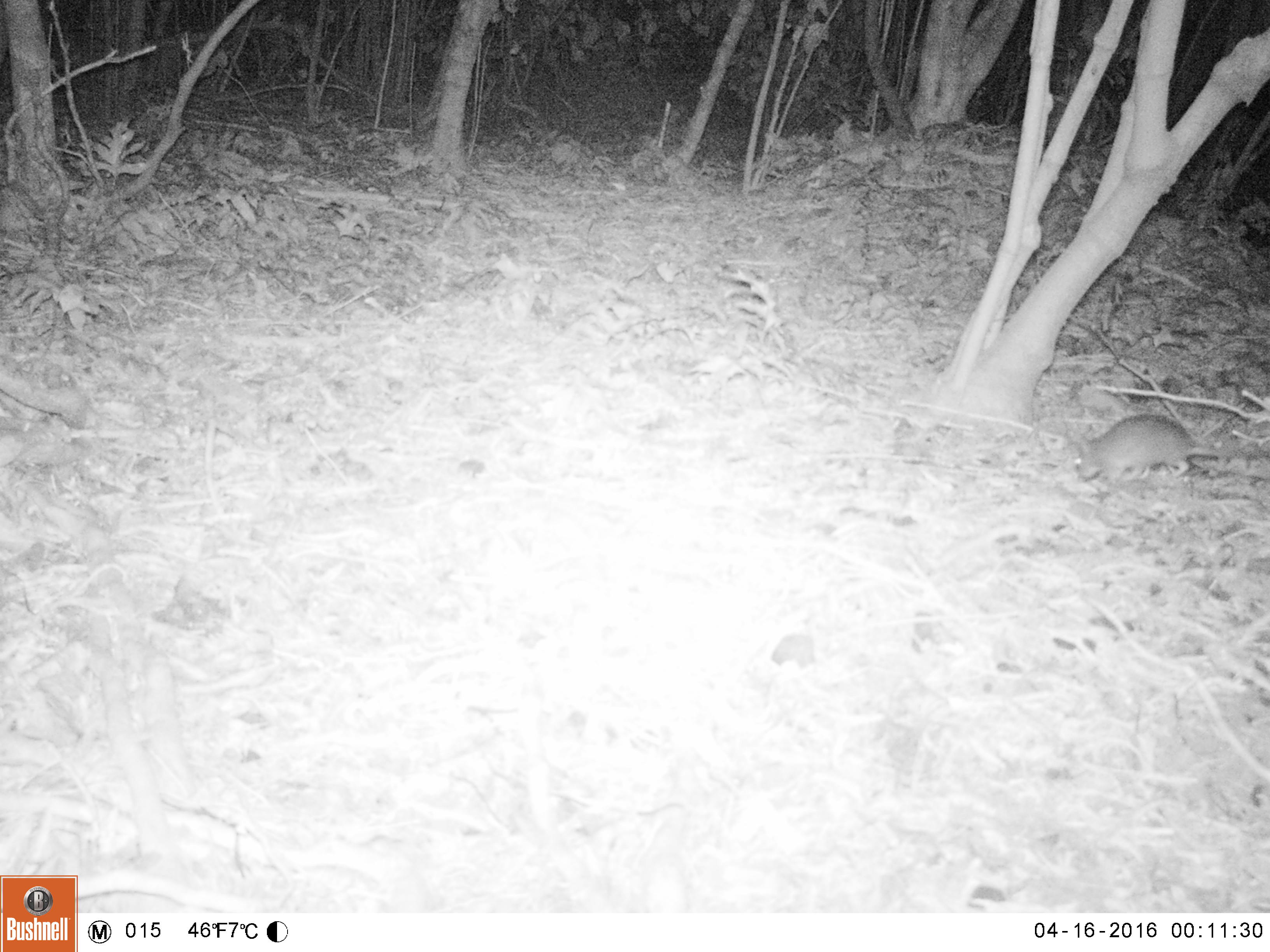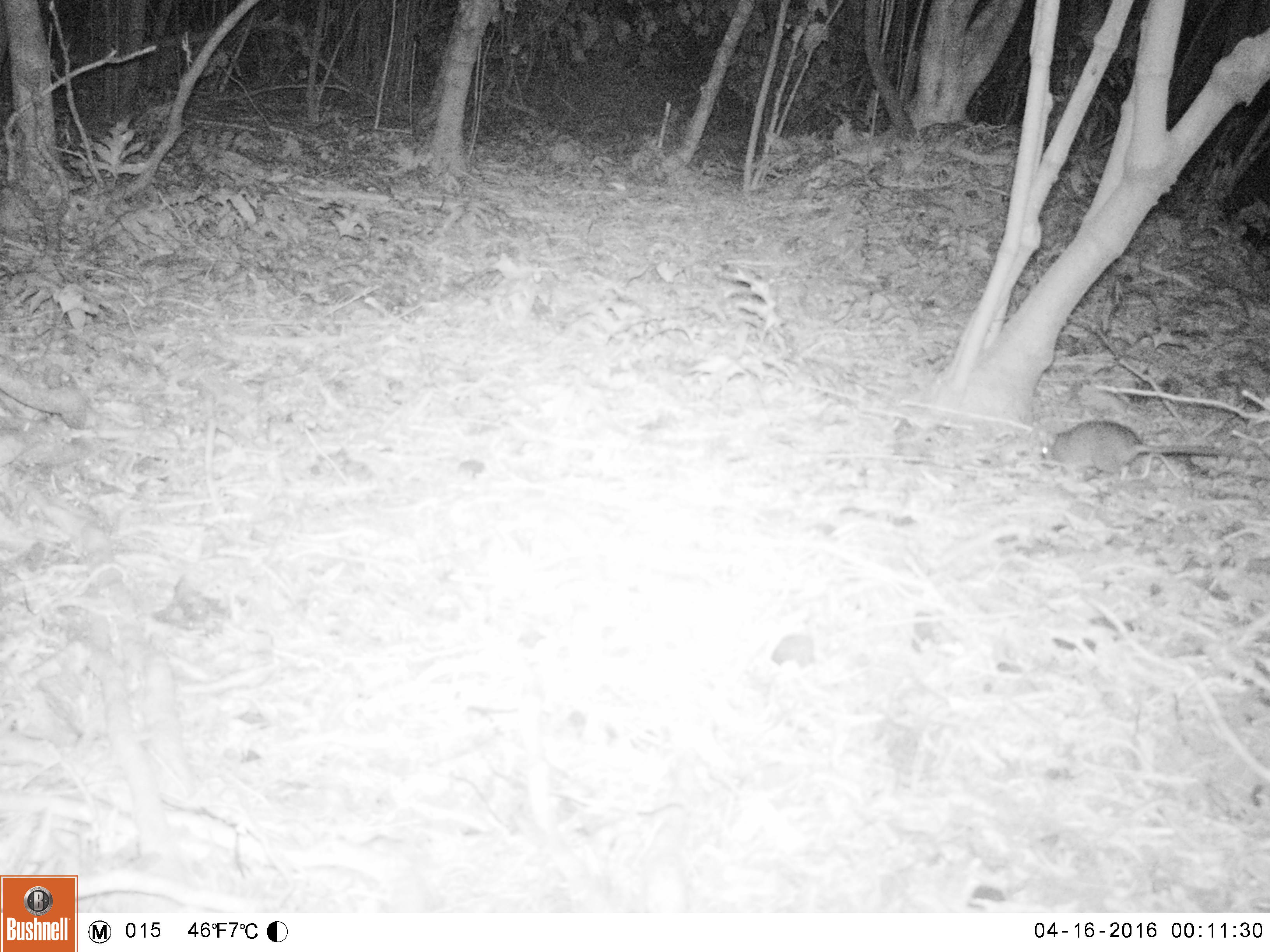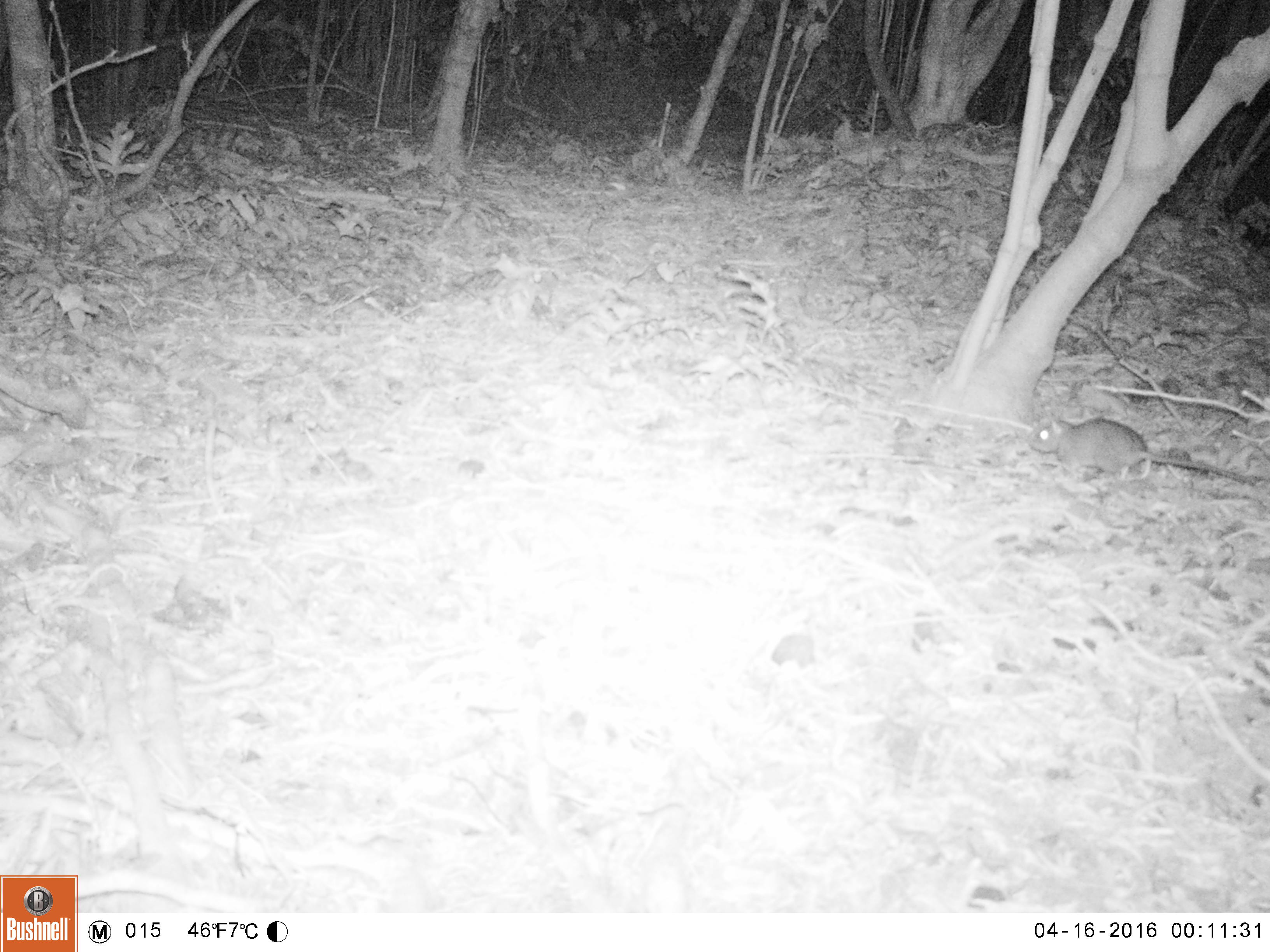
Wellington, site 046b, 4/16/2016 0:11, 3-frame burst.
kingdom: Animalia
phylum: Chordata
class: Mammalia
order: Rodentia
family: Muridae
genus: Rattus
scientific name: Rattus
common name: rat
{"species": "rat (Rattus)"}